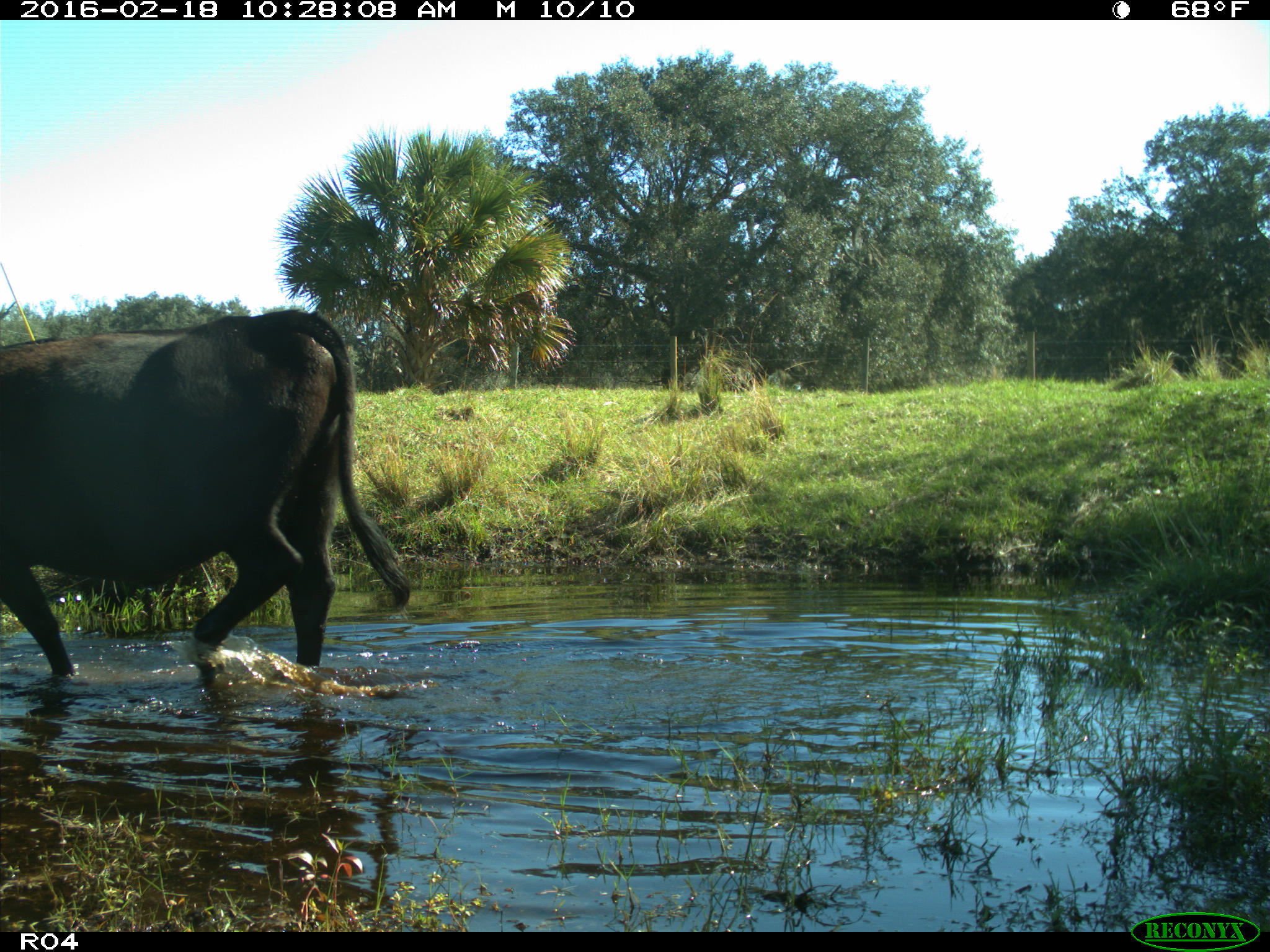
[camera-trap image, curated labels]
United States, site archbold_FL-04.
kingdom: Animalia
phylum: Chordata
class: Mammalia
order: Artiodactyla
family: Bovidae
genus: Bos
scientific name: Bos taurus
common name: domestic cow